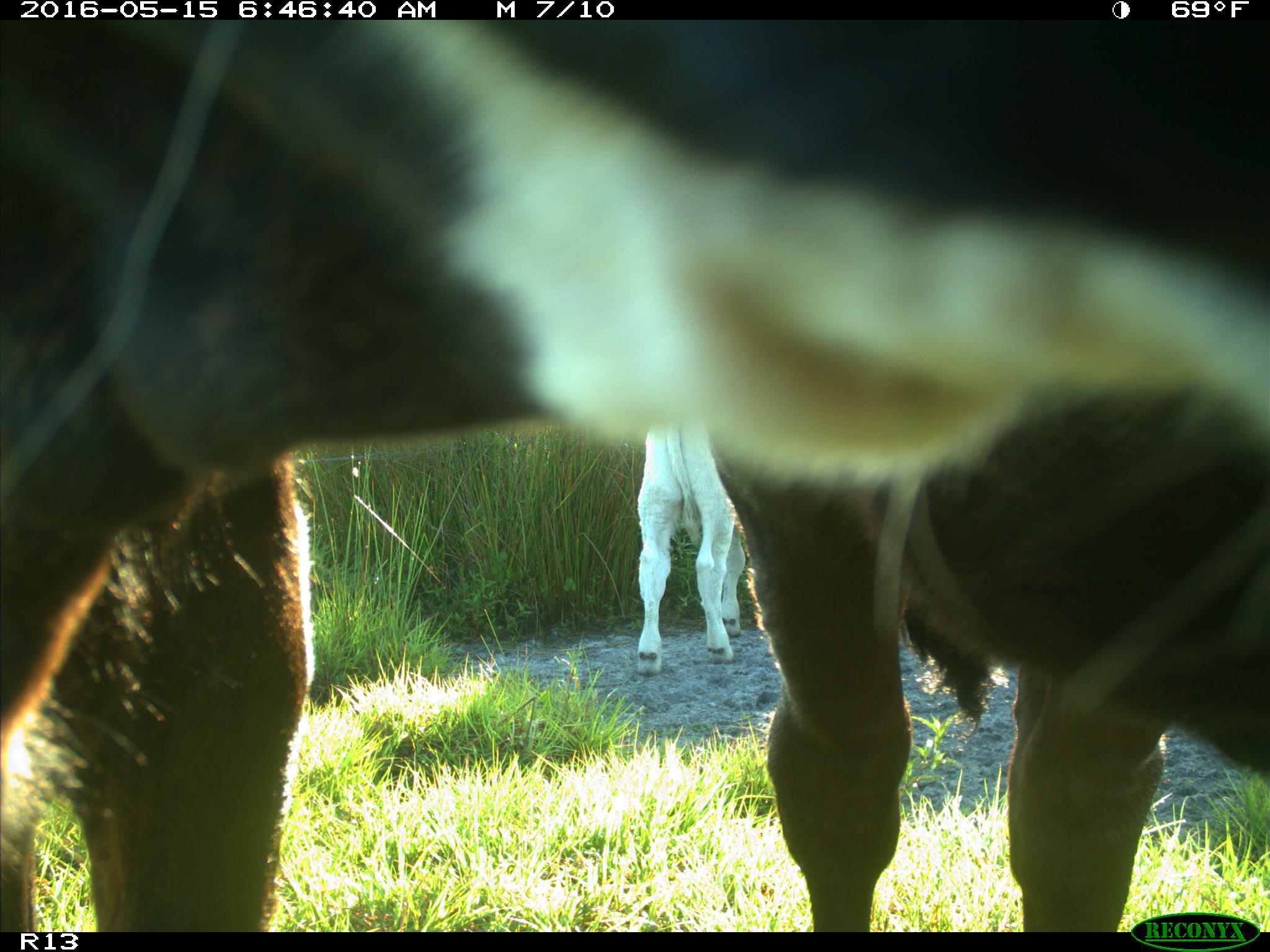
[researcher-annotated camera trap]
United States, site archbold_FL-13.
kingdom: Animalia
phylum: Chordata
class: Mammalia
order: Artiodactyla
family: Bovidae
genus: Bos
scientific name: Bos taurus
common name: domestic cow